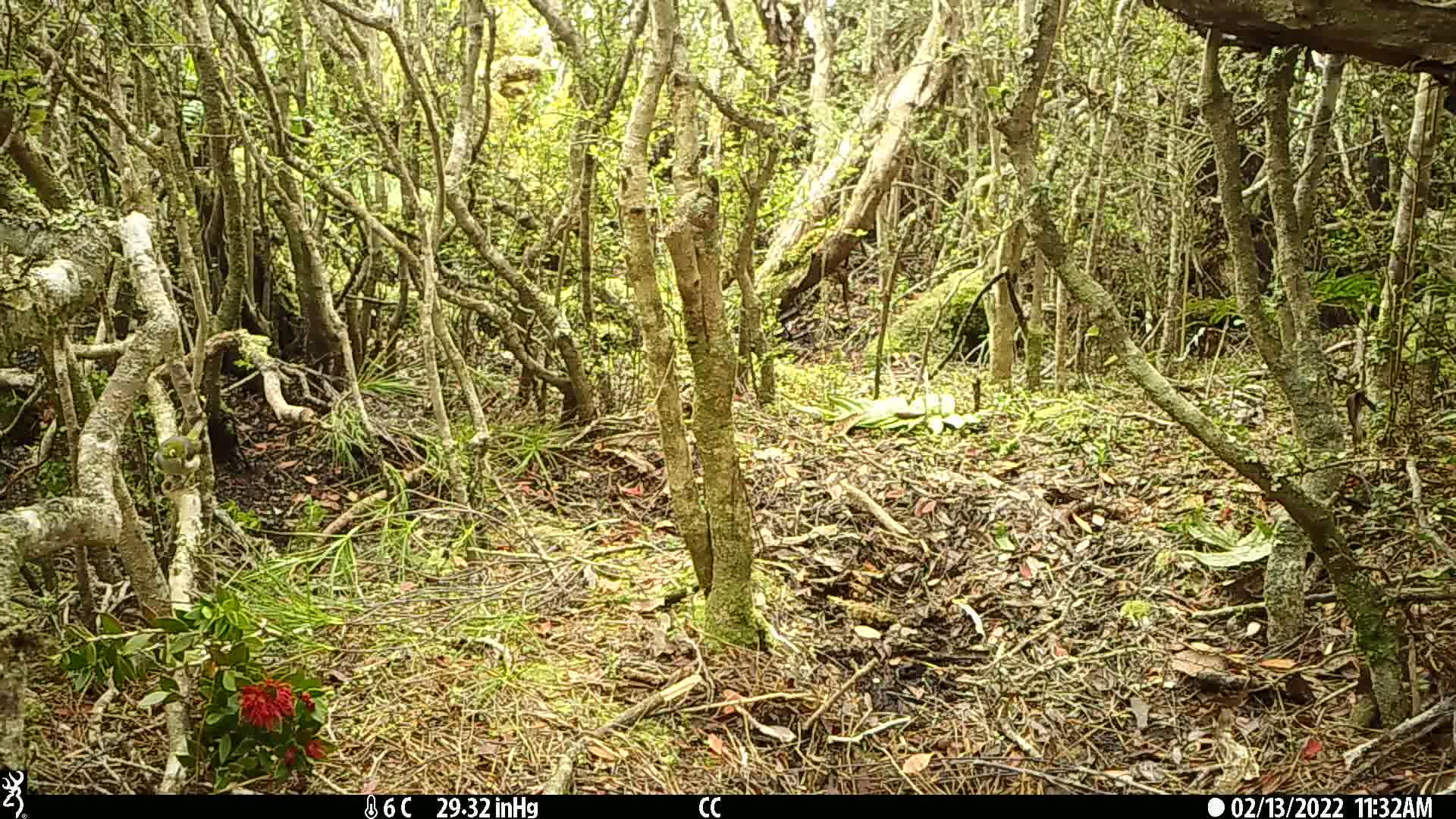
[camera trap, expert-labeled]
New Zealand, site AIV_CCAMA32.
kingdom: Animalia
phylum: Chordata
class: Aves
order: Passeriformes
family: Zosteropidae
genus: Zosterops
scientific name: Zosterops lateralis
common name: silvereye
Silvereye (Zosterops lateralis).